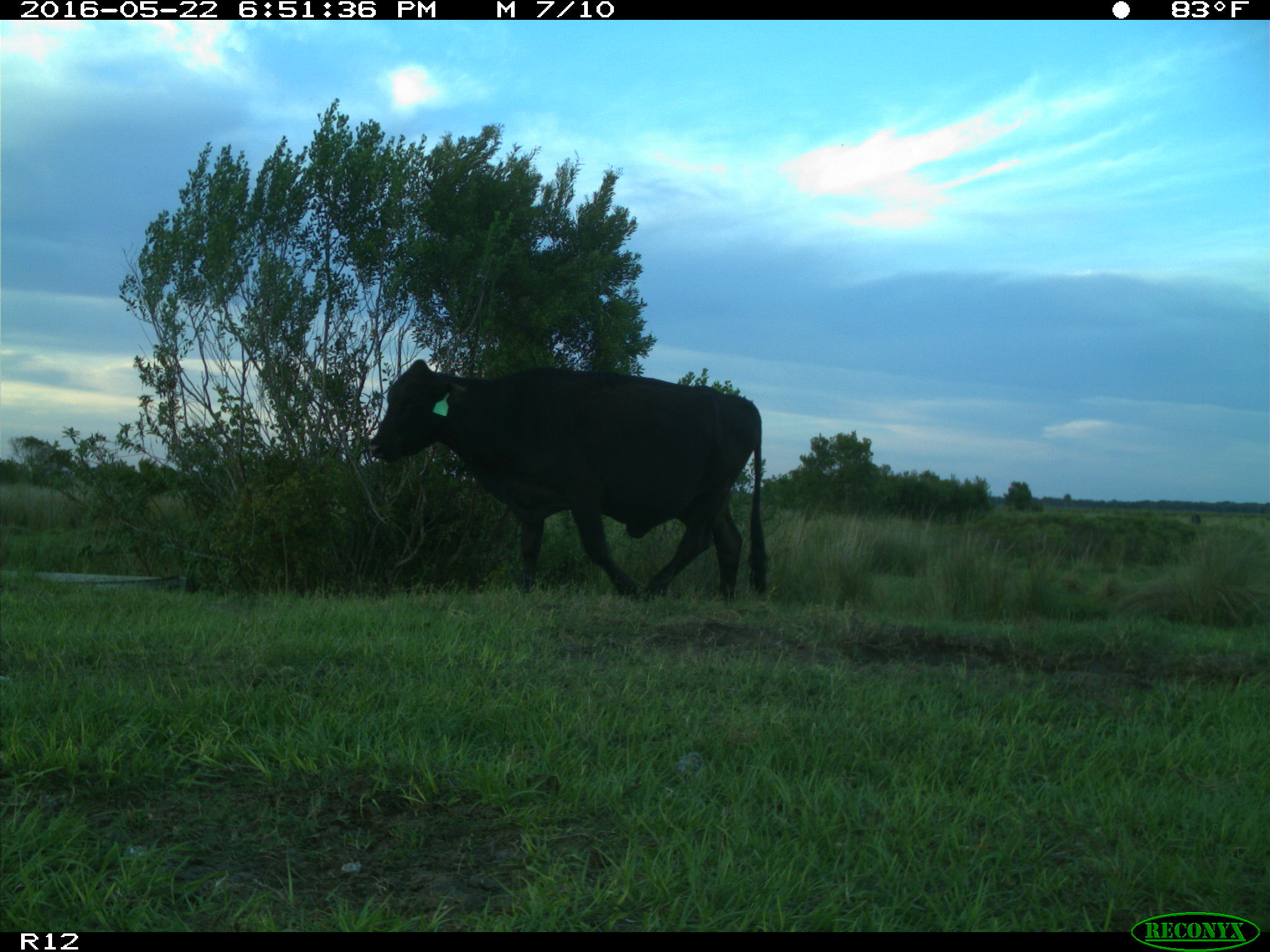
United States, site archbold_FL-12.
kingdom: Animalia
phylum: Chordata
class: Mammalia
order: Artiodactyla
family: Bovidae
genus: Bos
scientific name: Bos taurus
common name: domestic cow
Bos taurus (domestic cow).